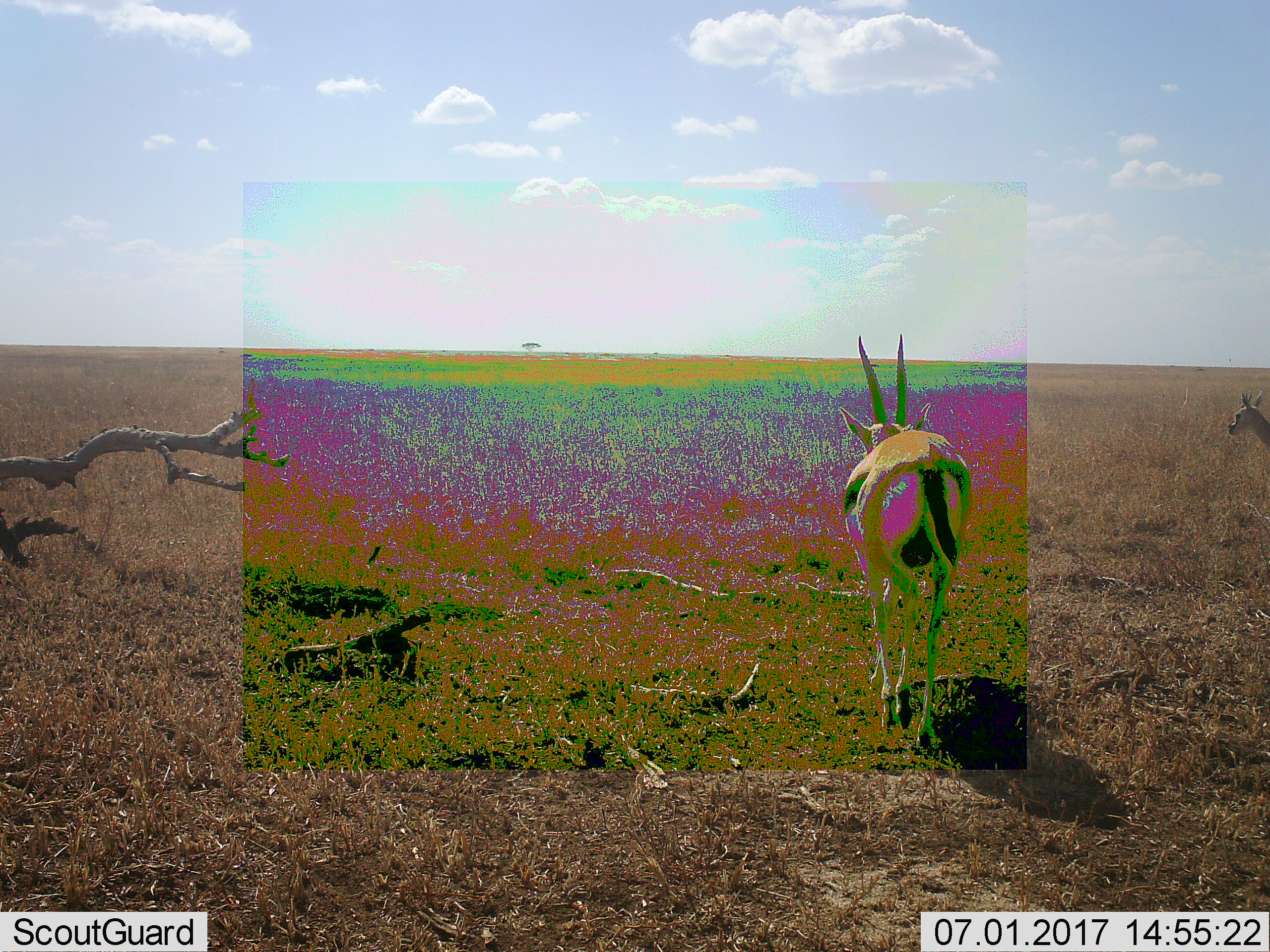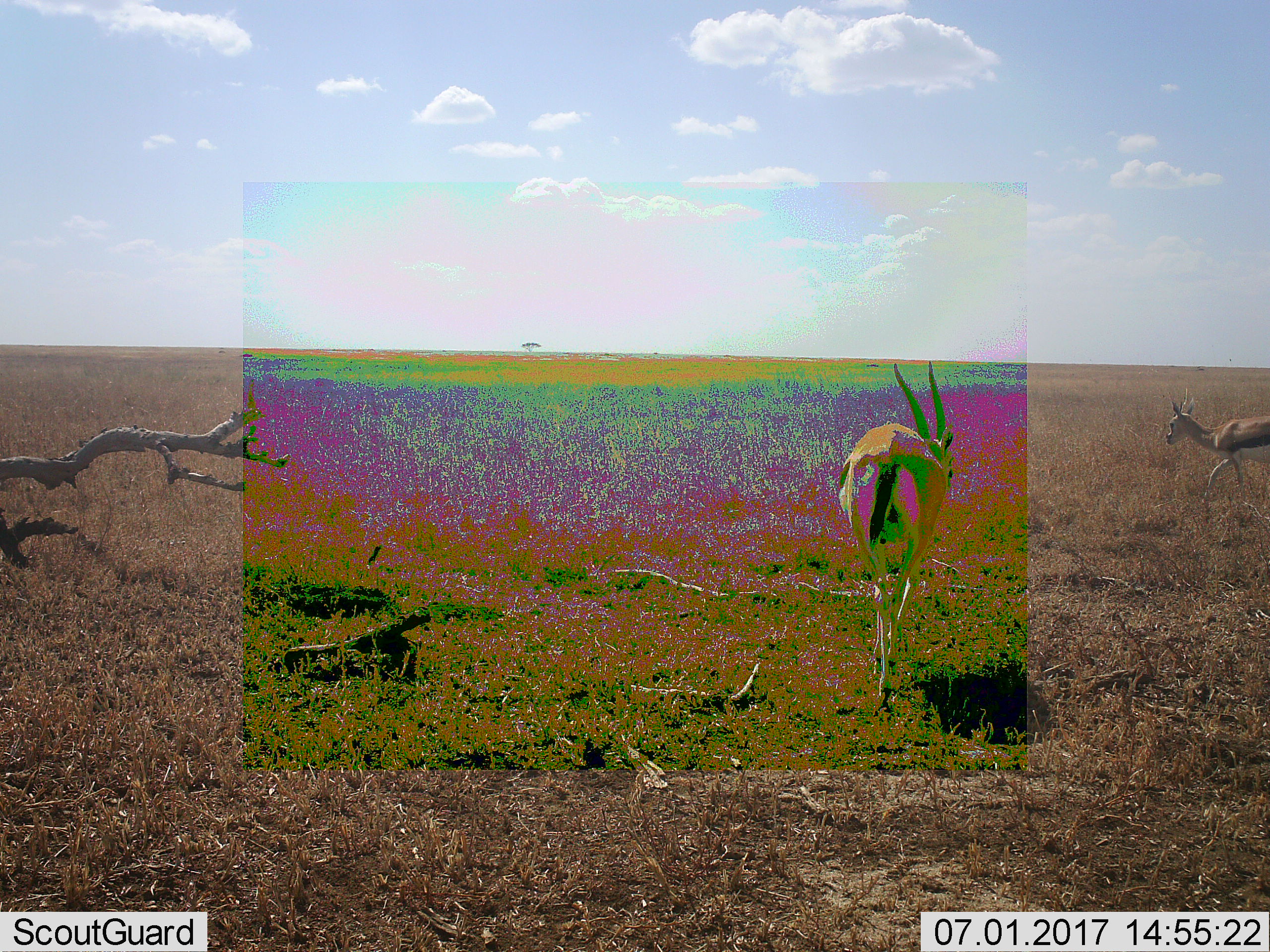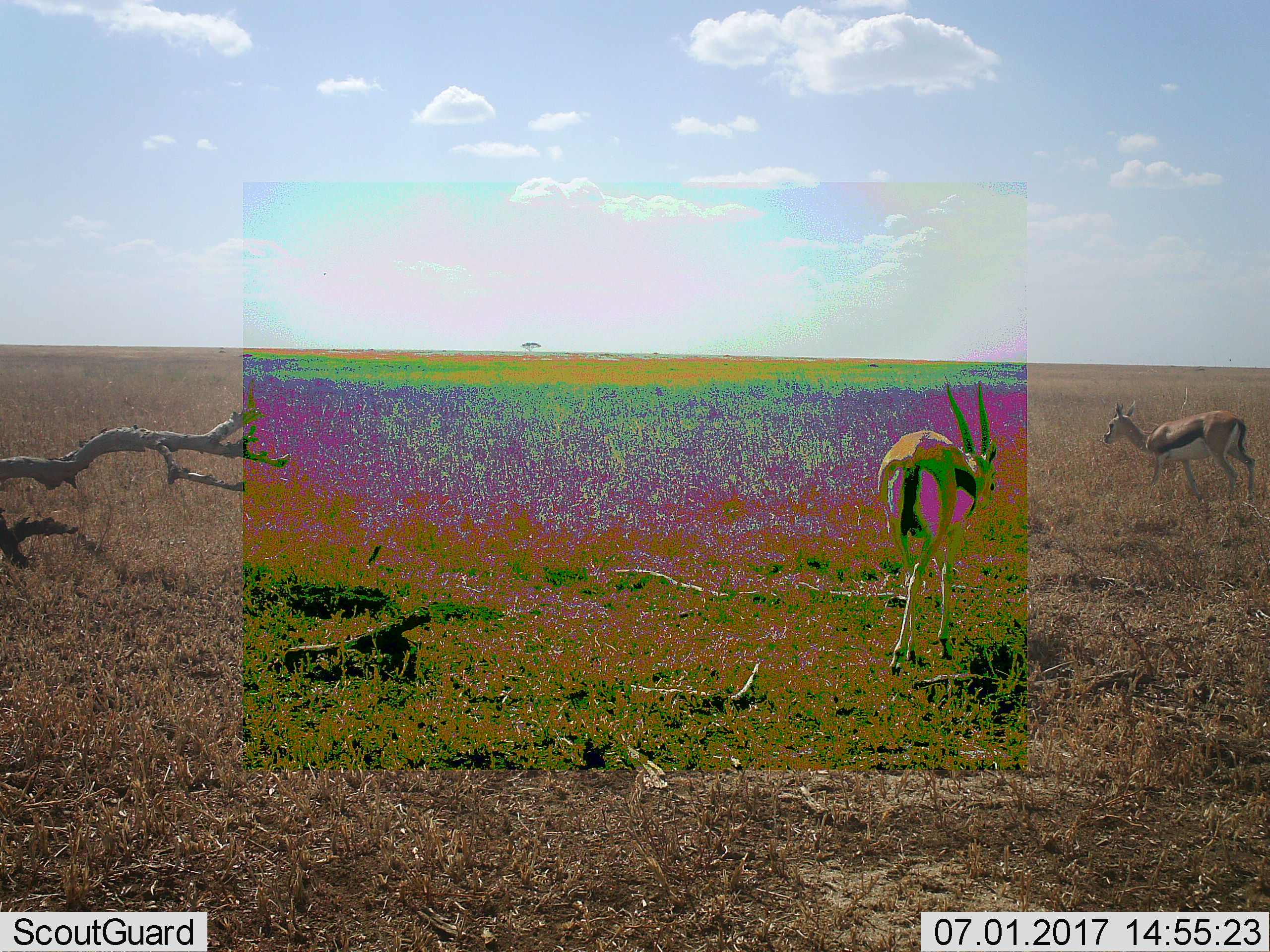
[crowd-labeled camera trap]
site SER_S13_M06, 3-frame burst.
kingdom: Animalia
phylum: Chordata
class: Mammalia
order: Artiodactyla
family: Bovidae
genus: Eudorcas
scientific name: Eudorcas thomsonii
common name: thomson's gazelle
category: gazellethomsons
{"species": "gazellethomsons (thomson's gazelle) (Eudorcas thomsonii)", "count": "2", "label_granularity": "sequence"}